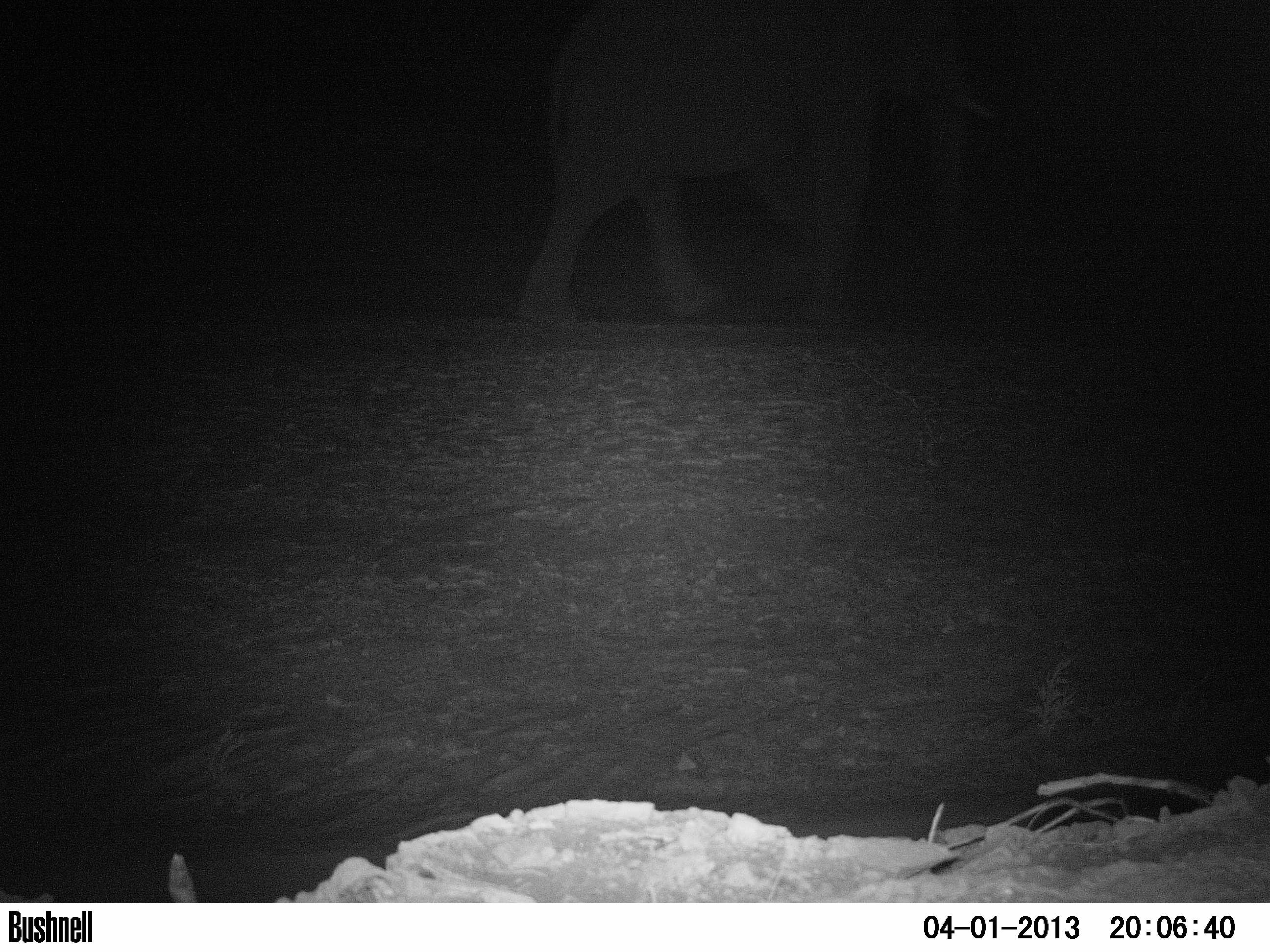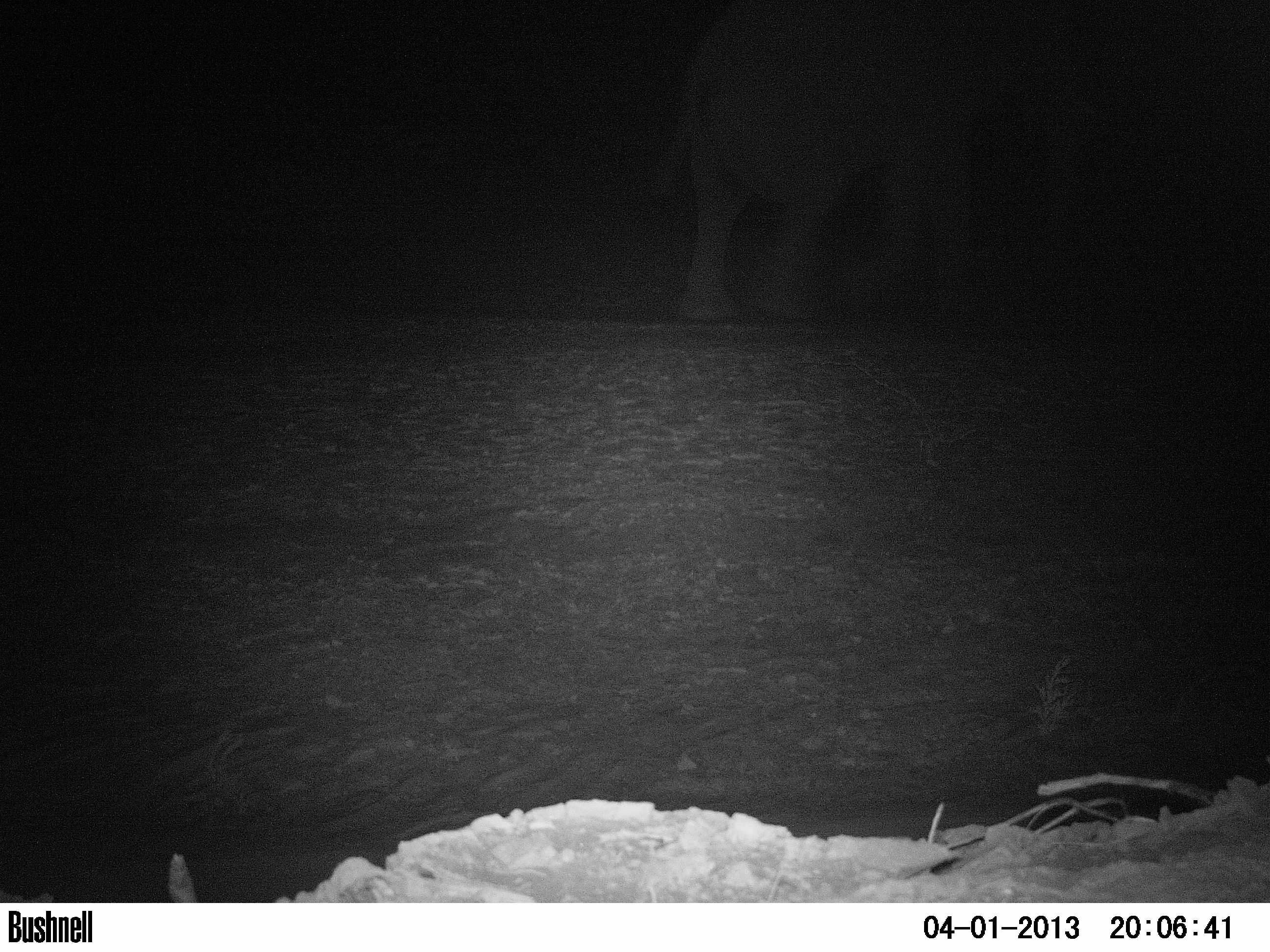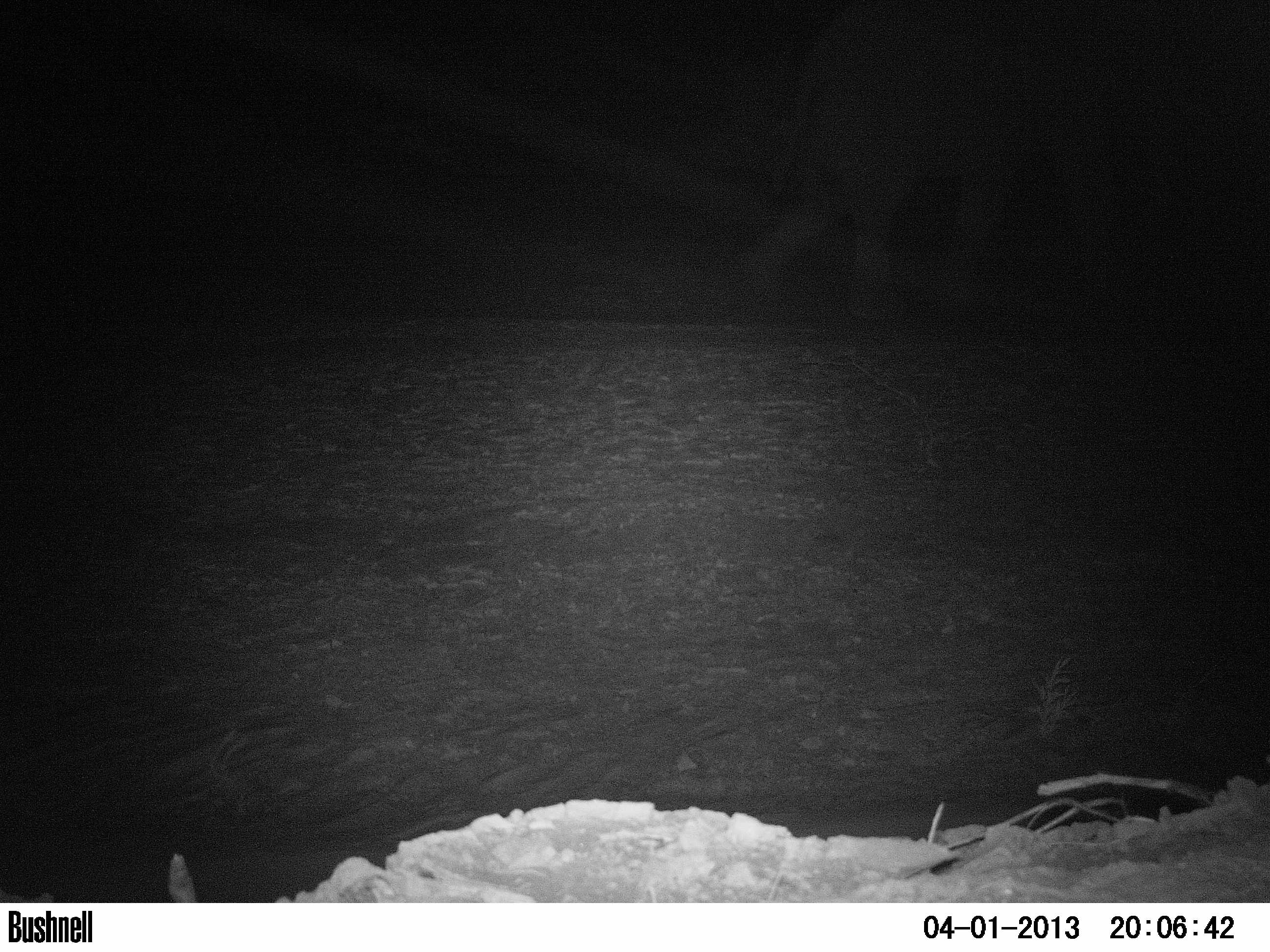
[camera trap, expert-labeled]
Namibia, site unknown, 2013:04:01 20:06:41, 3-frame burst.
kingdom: Animalia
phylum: Chordata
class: Mammalia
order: Proboscidea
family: Elephantidae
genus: Loxodonta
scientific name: Loxodonta africana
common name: african elephant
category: loxodanta africana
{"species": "loxodanta africana (african elephant) (Loxodonta africana)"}